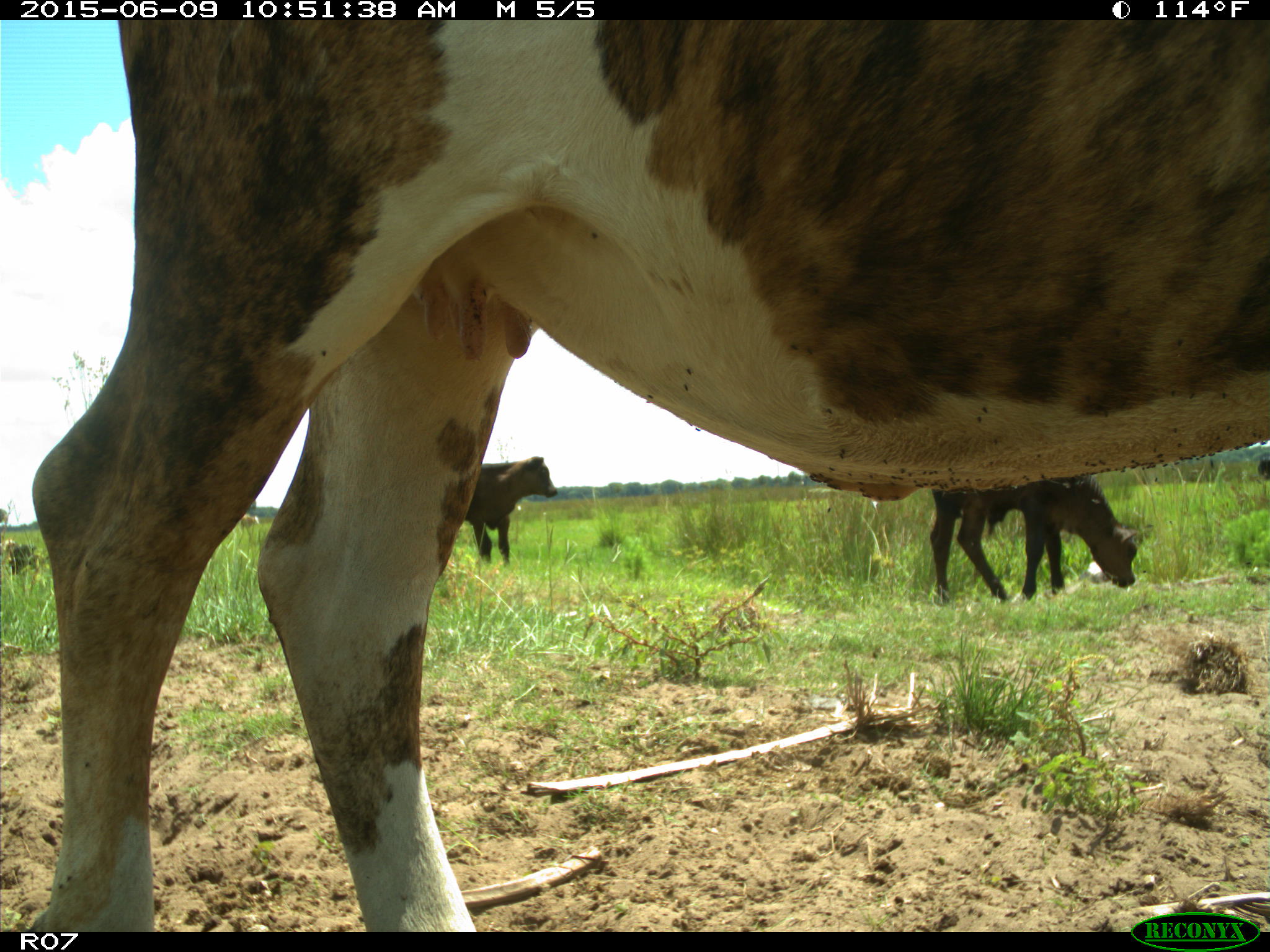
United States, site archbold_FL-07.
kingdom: Animalia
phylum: Chordata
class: Mammalia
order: Artiodactyla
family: Bovidae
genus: Bos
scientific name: Bos taurus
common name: domestic cow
Bos taurus (domestic cow).